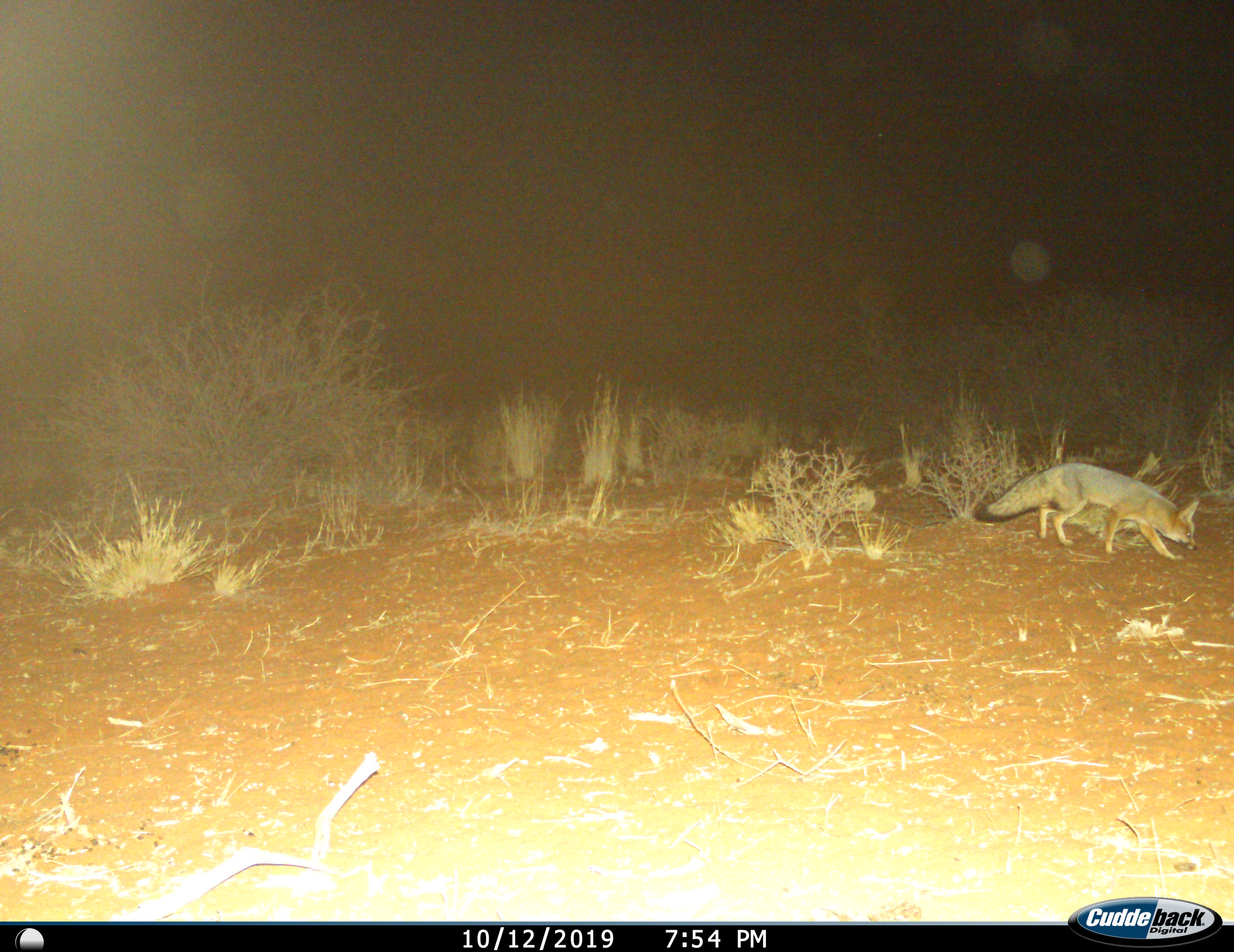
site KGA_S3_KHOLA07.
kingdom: Animalia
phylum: Chordata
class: Mammalia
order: Carnivora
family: Canidae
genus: Vulpes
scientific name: Vulpes chama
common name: cape fox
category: foxcape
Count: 1.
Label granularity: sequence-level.